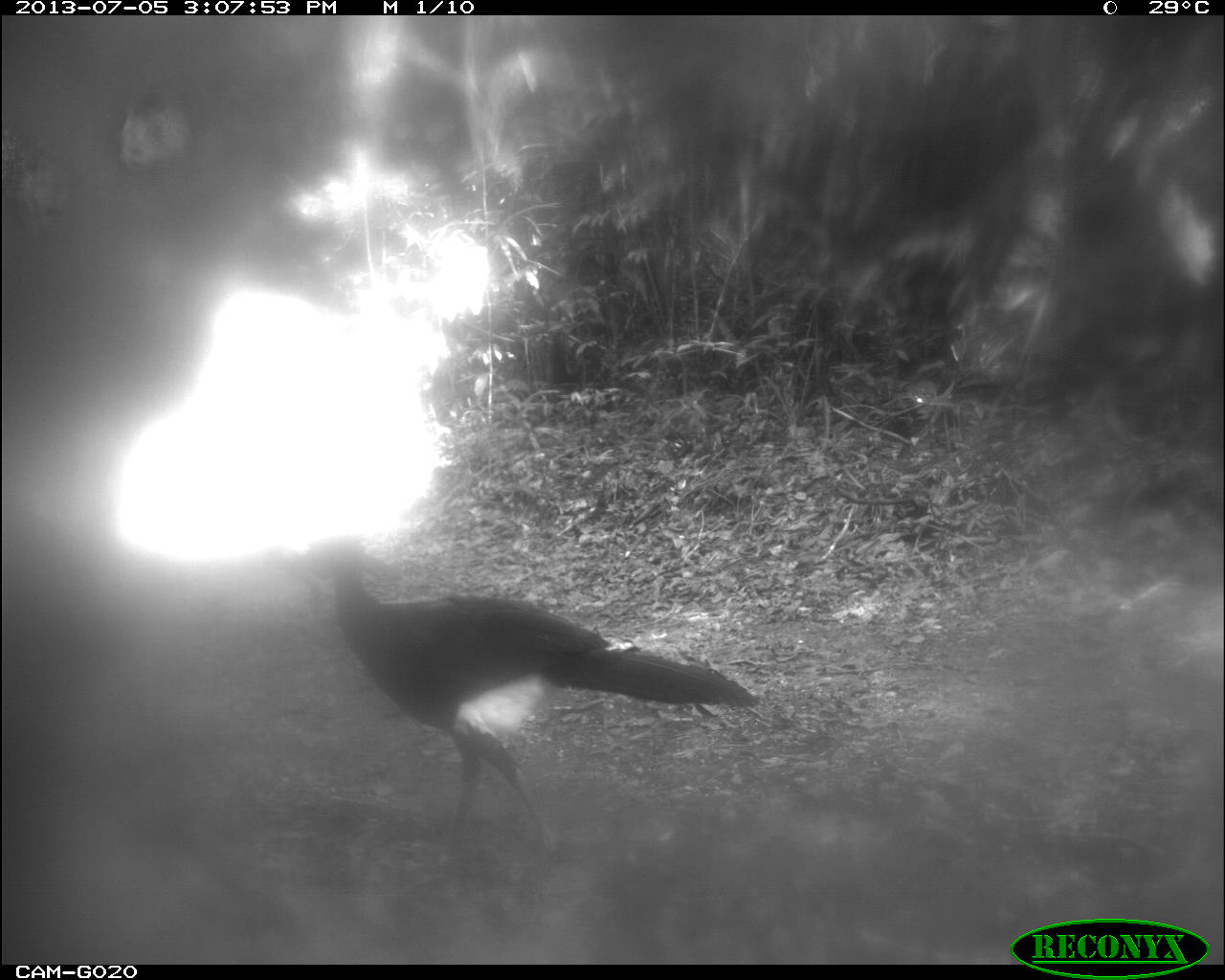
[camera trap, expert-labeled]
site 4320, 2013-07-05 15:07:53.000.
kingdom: Animalia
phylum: Chordata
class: Aves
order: Galliformes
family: Cracidae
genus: Crax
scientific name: Crax rubra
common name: great curassow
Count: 4.